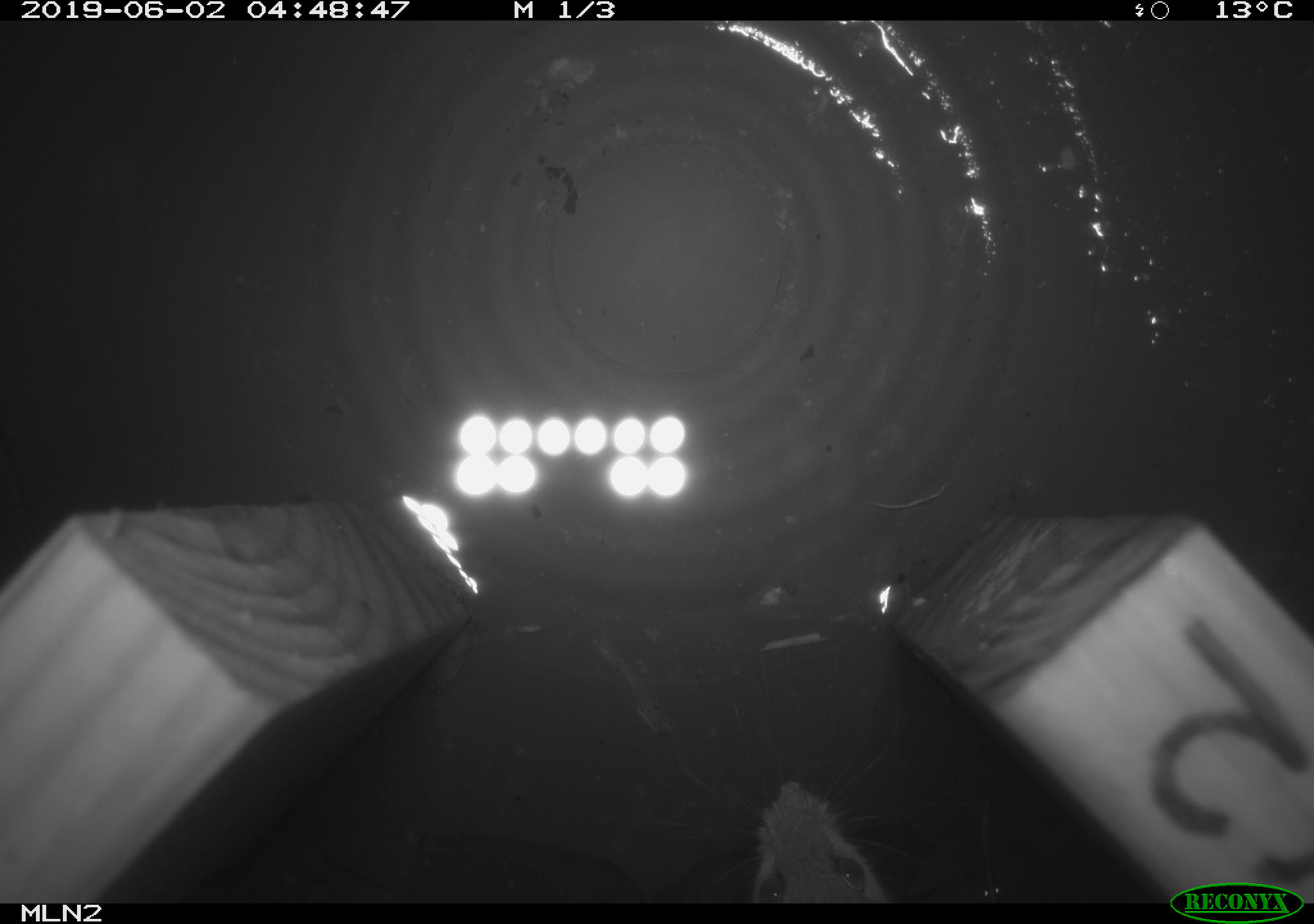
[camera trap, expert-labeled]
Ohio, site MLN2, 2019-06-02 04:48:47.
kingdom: Animalia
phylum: Chordata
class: Mammalia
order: Rodentia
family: Cricetidae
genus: Peromyscus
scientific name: Peromyscus leucopus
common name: white-footed mouse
White-footed mouse (Peromyscus leucopus).